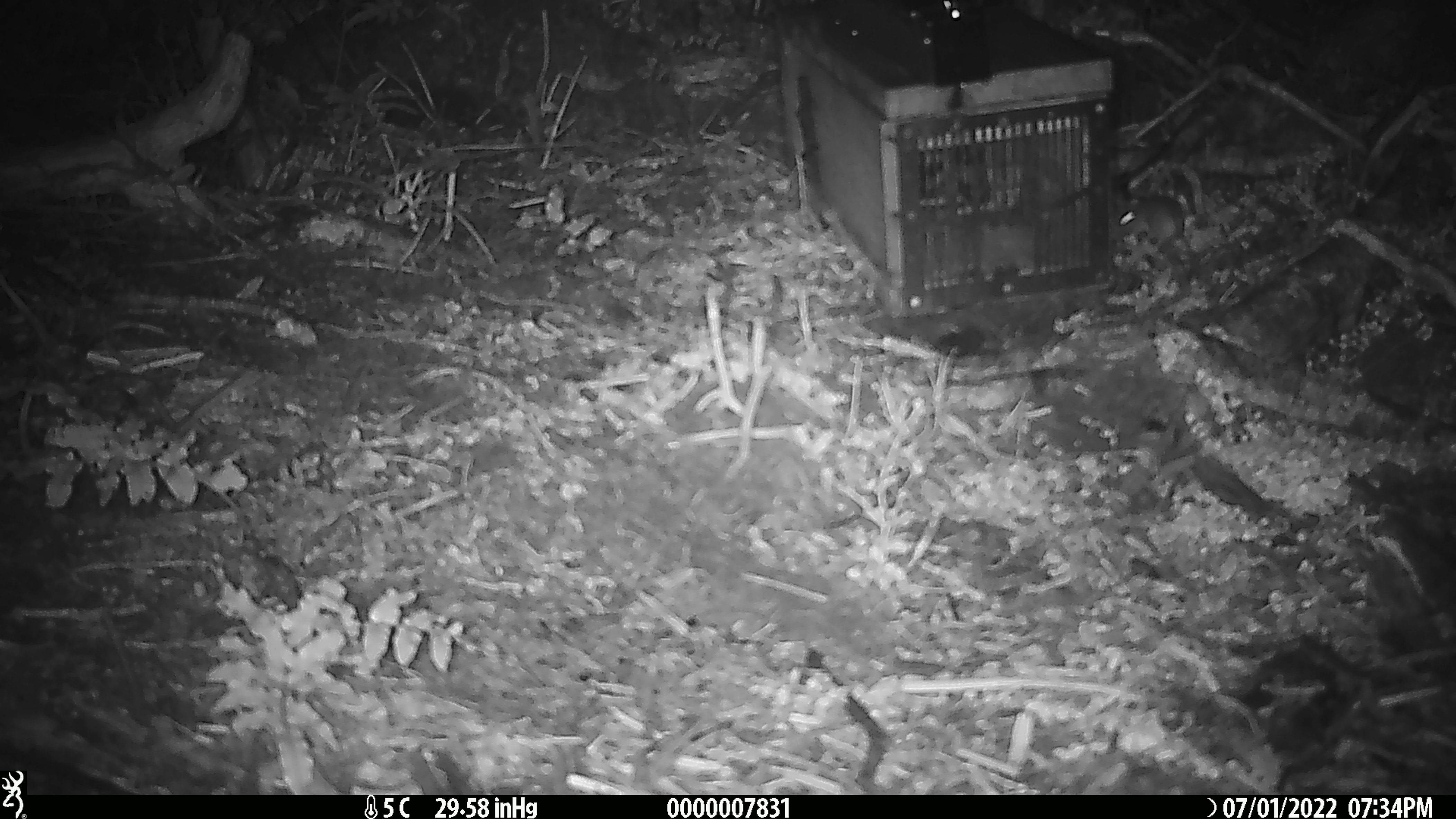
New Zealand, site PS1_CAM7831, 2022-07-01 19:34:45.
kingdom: Animalia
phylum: Chordata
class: Mammalia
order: Rodentia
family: Muridae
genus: Mus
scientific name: Mus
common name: mouse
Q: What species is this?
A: Mouse (Mus).